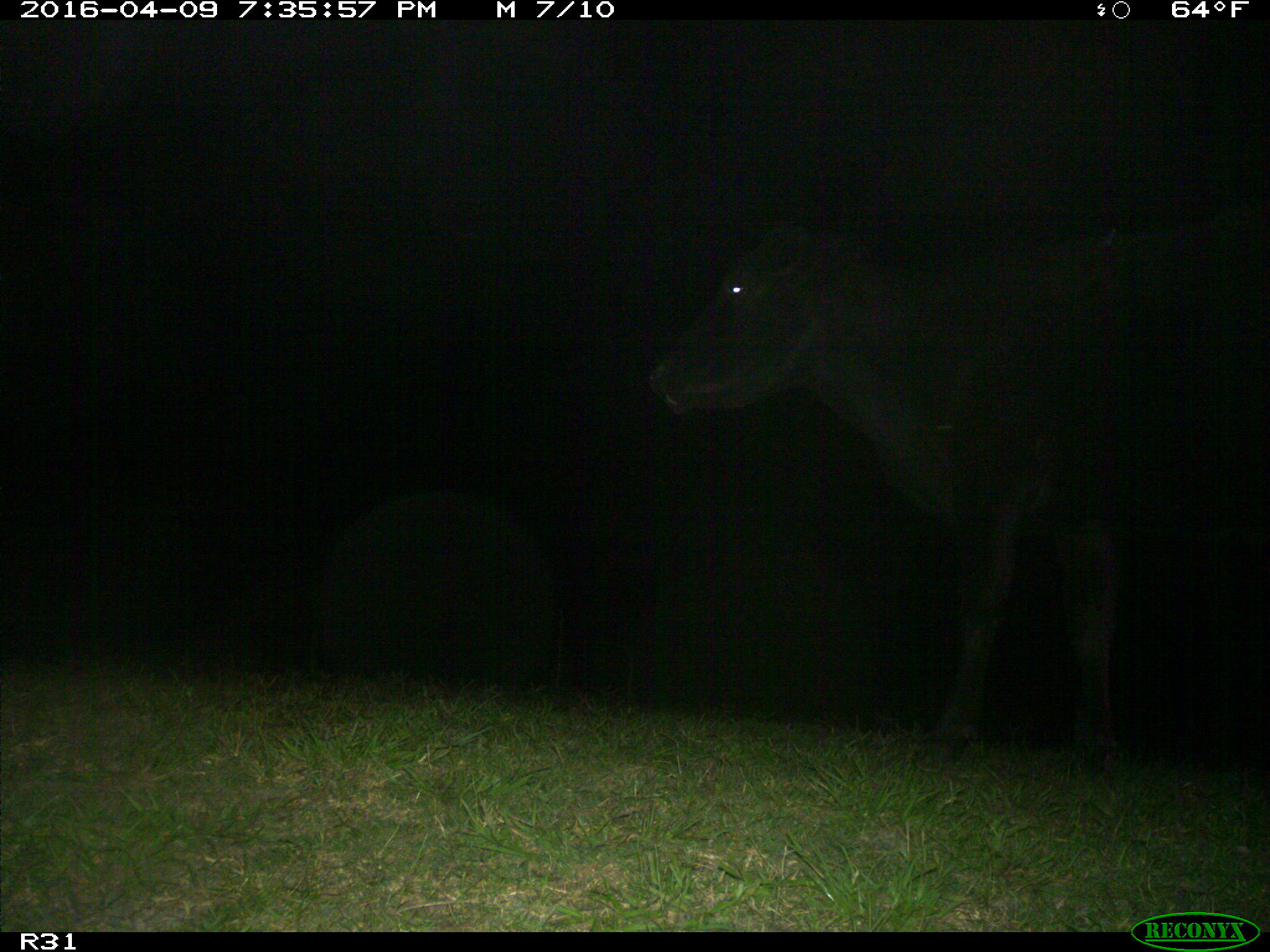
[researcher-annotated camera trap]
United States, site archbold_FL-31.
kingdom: Animalia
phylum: Chordata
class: Mammalia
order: Artiodactyla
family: Bovidae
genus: Bos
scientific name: Bos taurus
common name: domestic cow